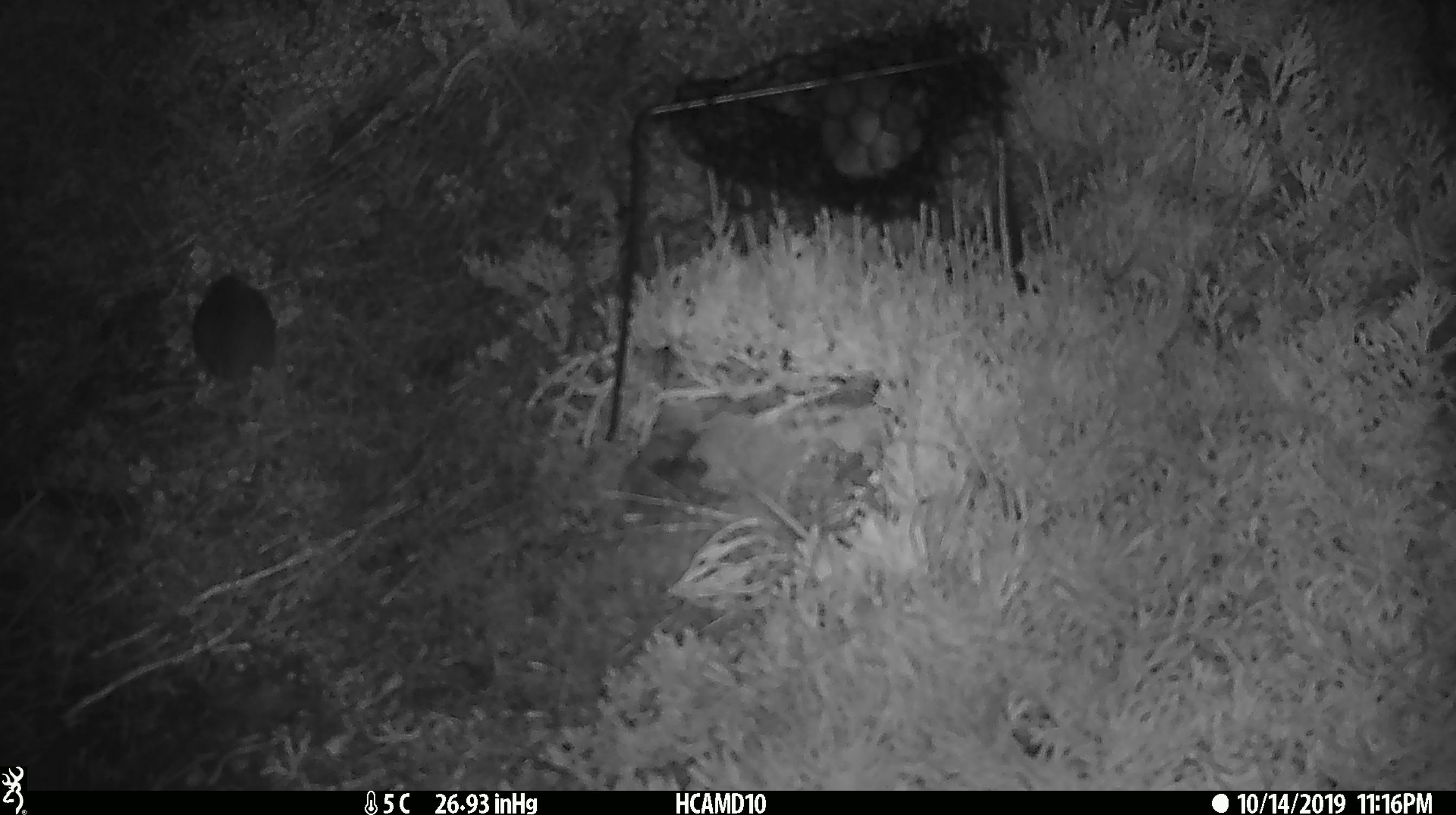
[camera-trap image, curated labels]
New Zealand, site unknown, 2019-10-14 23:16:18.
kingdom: Animalia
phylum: Chordata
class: Mammalia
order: Rodentia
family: Muridae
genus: Mus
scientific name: Mus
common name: mouse